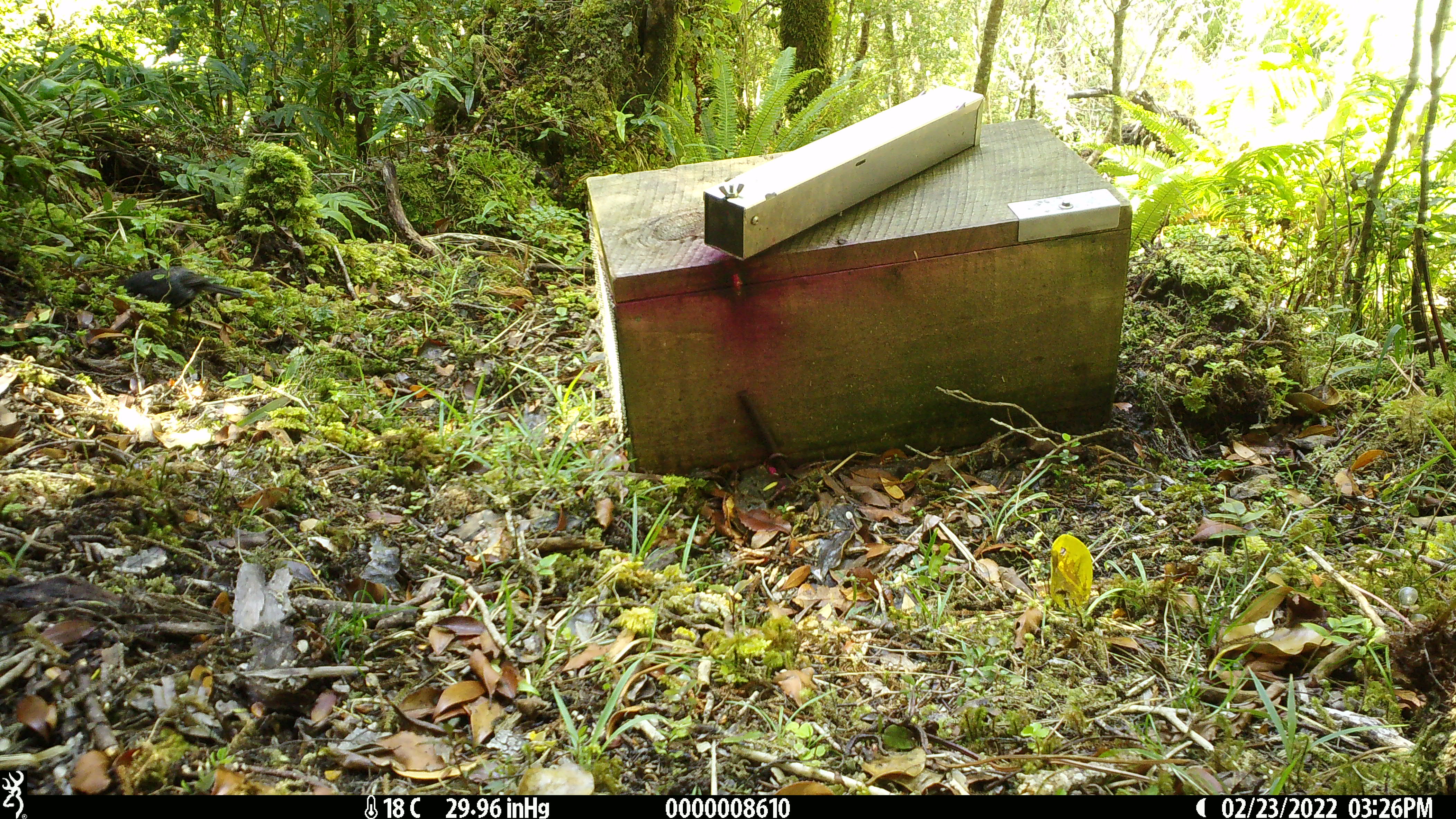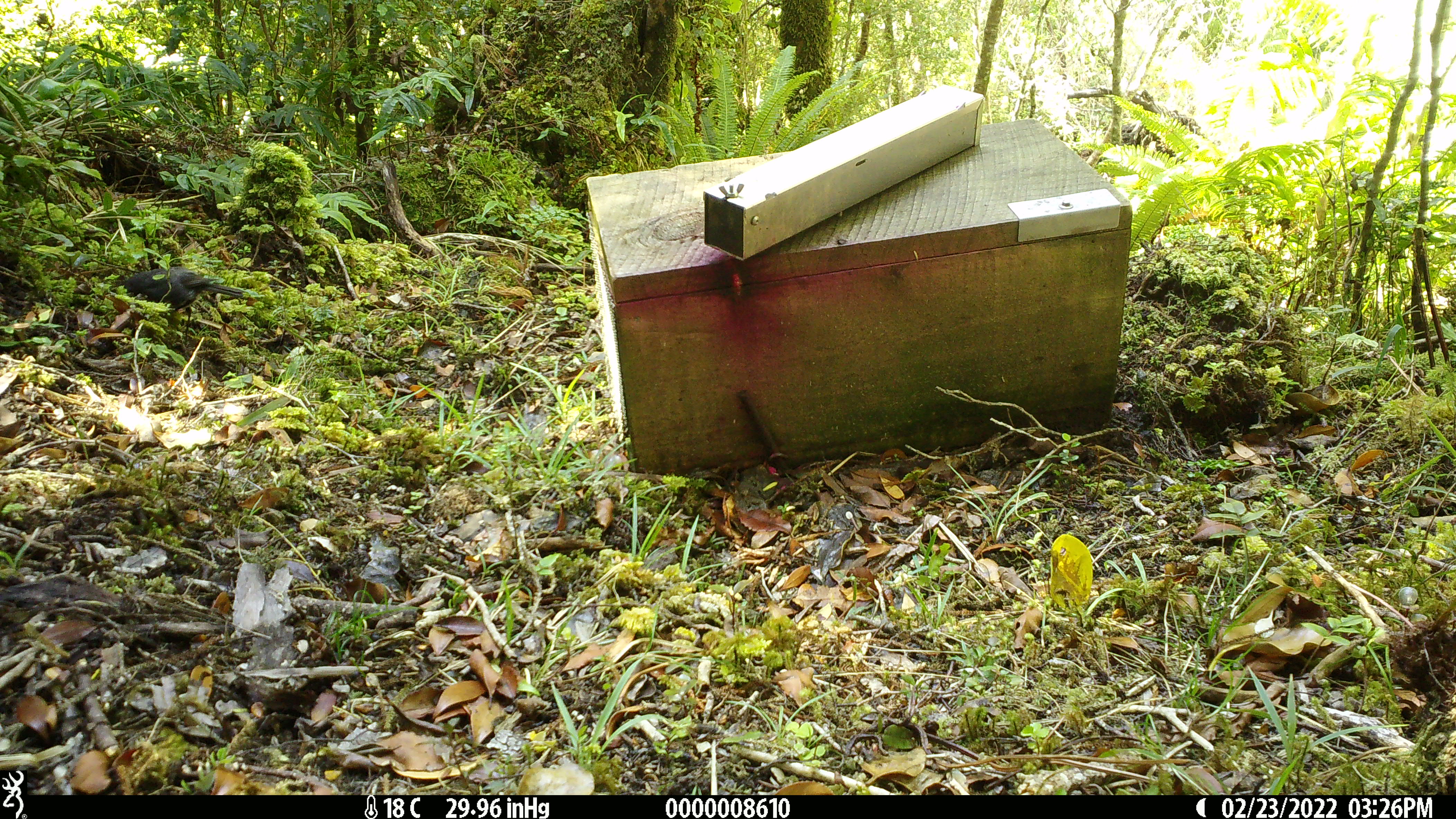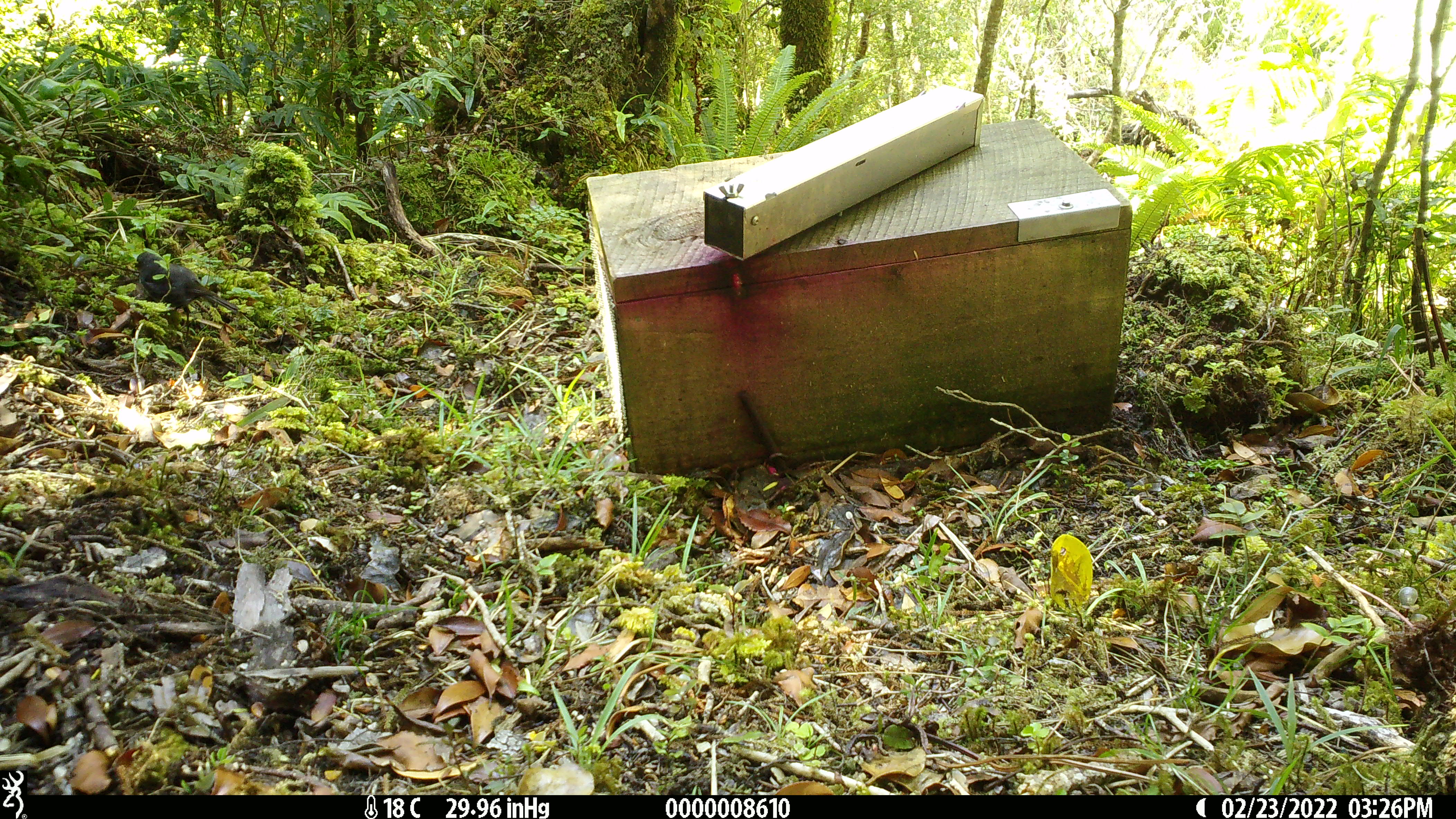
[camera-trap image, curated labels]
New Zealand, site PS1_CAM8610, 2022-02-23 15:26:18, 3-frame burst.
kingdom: Animalia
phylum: Chordata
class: Aves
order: Passeriformes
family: Petroicidae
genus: Petroica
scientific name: Petroica australis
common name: new zealand robin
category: robin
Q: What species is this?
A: Robin (new zealand robin) (Petroica australis).